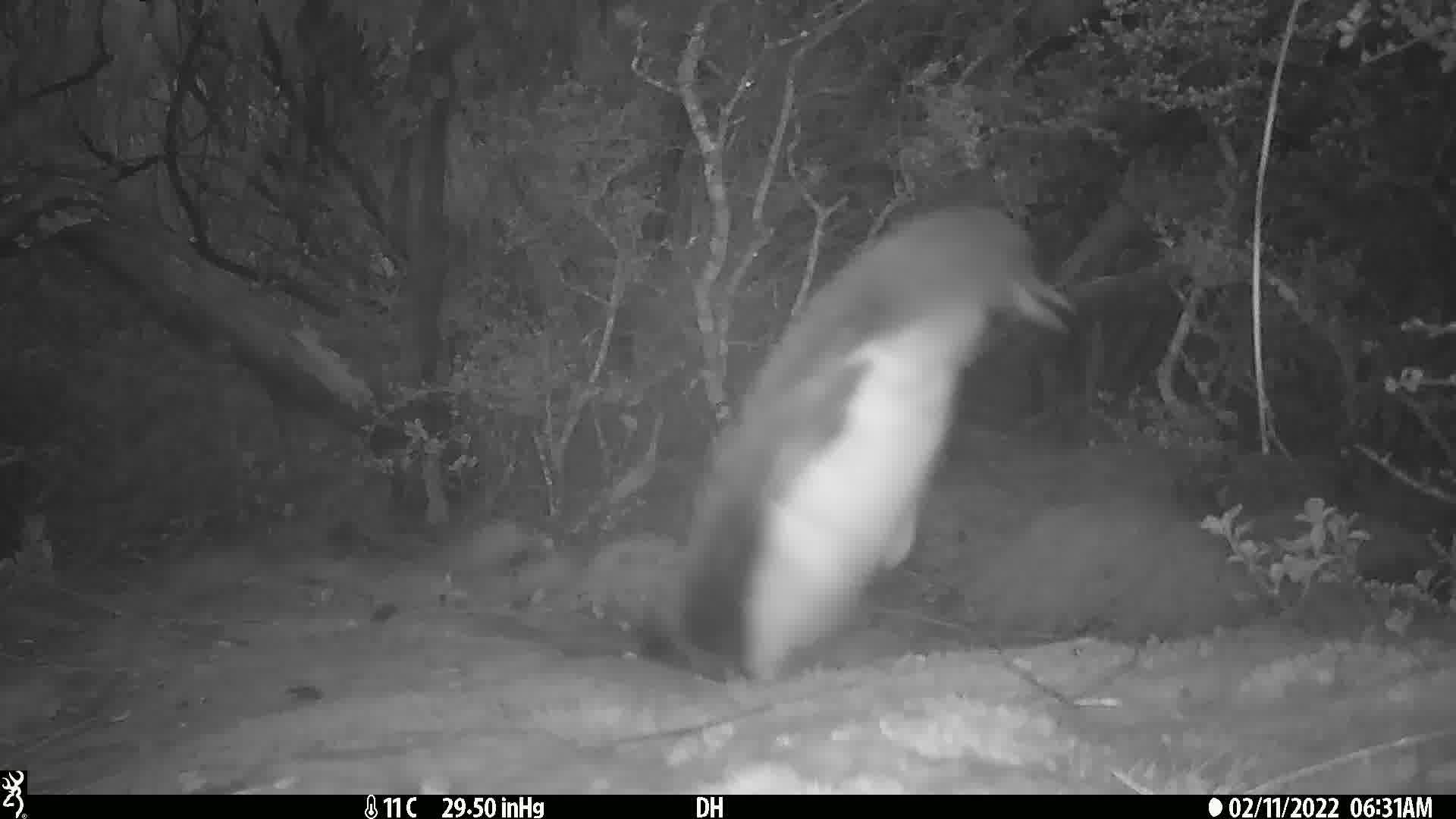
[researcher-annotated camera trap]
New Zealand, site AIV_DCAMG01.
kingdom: Animalia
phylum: Chordata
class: Aves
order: Sphenisciformes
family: Spheniscidae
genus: Megadyptes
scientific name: Megadyptes antipodes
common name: yellow-eyed penguin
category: yellow eyed penguin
Yellow eyed penguin (yellow-eyed penguin) (Megadyptes antipodes).